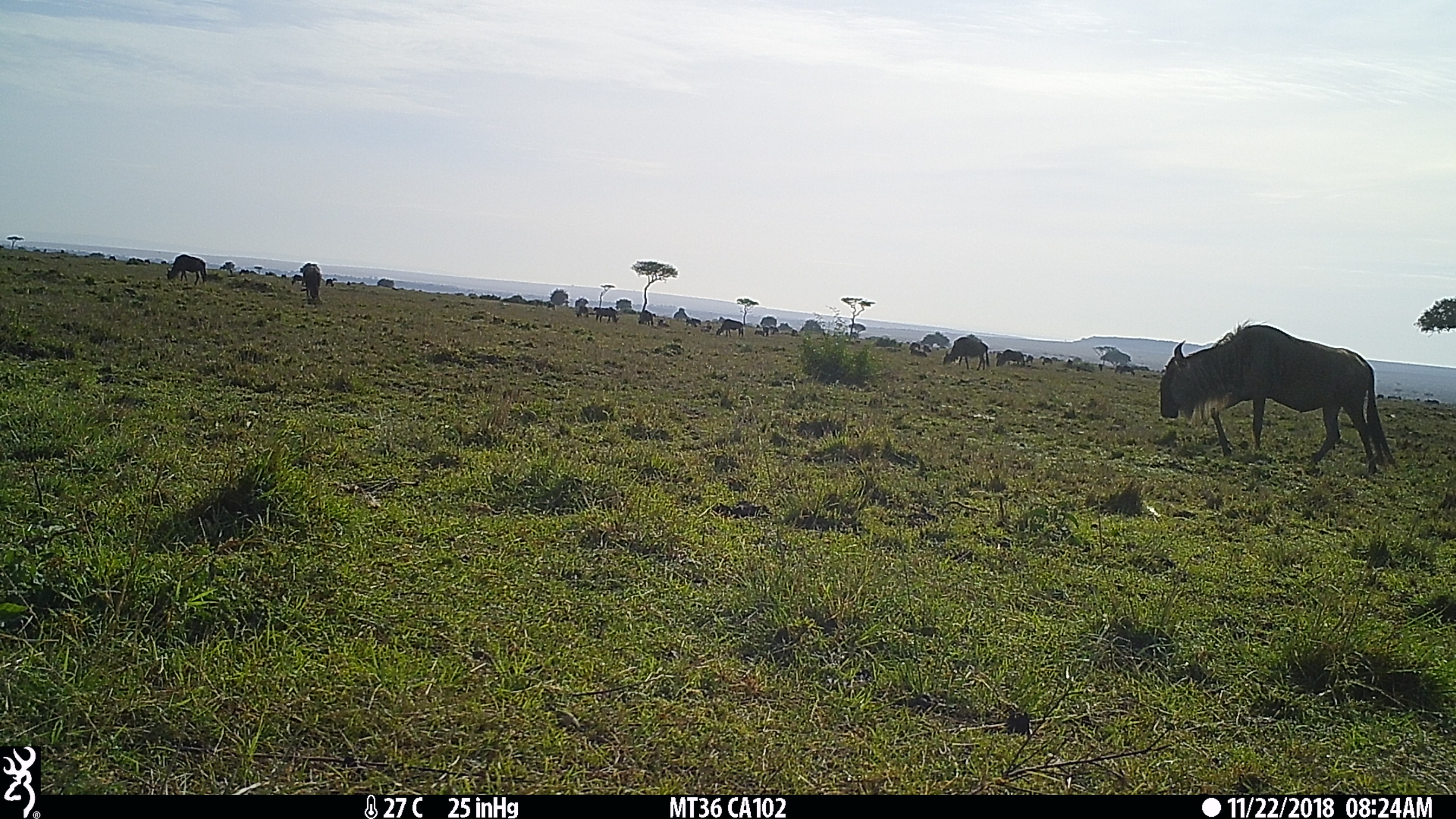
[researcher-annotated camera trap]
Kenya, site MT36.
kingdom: Animalia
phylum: Chordata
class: Mammalia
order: Artiodactyla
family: Bovidae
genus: Connochaetes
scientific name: Connochaetes taurinus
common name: blue wildebeest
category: wildebeest